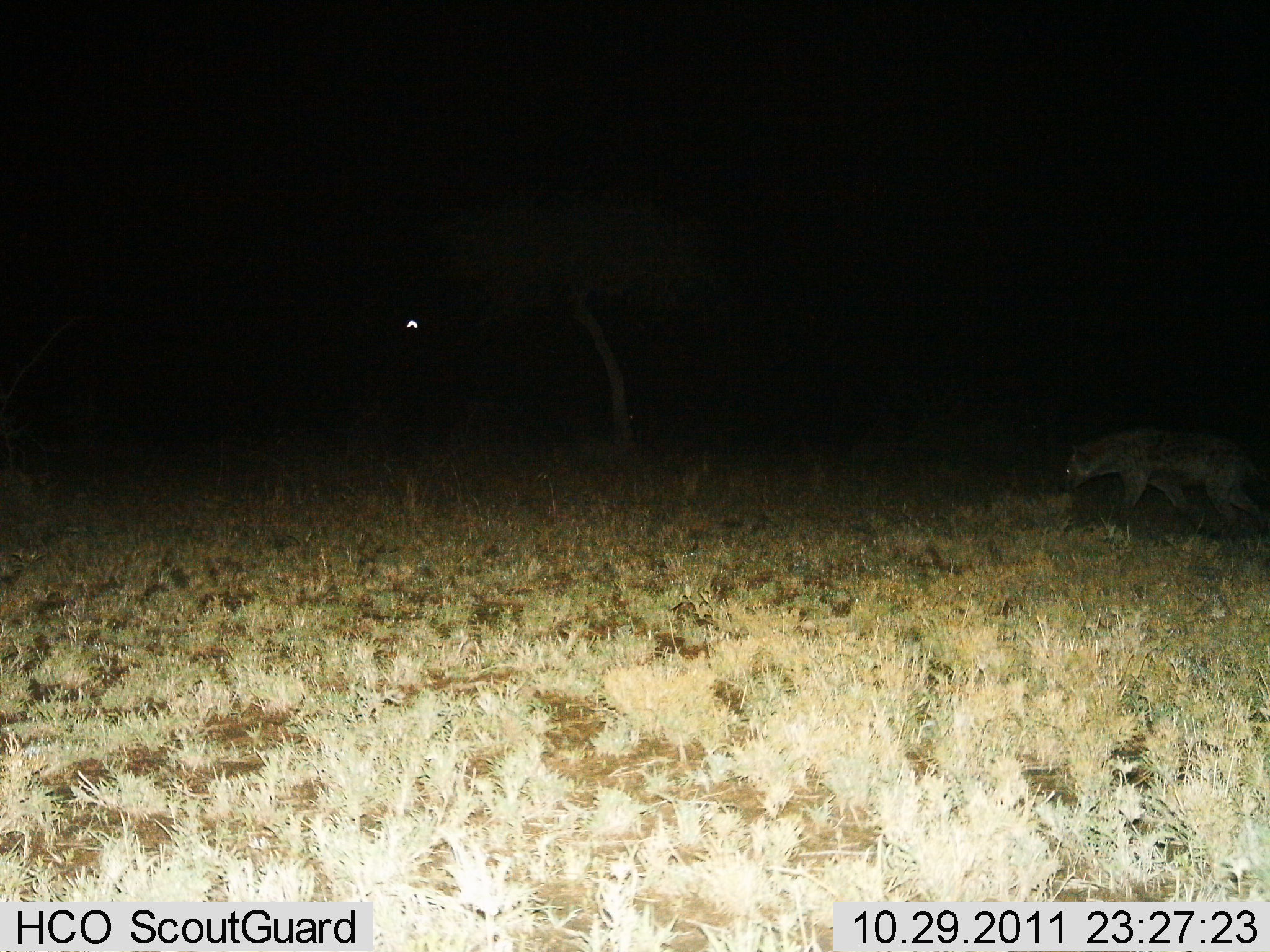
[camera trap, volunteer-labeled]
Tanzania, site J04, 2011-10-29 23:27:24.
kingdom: Animalia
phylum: Chordata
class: Mammalia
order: Carnivora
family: Hyaenidae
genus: Crocuta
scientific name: Crocuta crocuta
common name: spotted hyena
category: hyenaspotted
Hyenaspotted (spotted hyena) (Crocuta crocuta), count 1. Behavior (volunteer vote fractions): standing 14%, resting 0%, moving 86%, interacting 0%. Young present (vote fraction): 0%. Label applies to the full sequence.